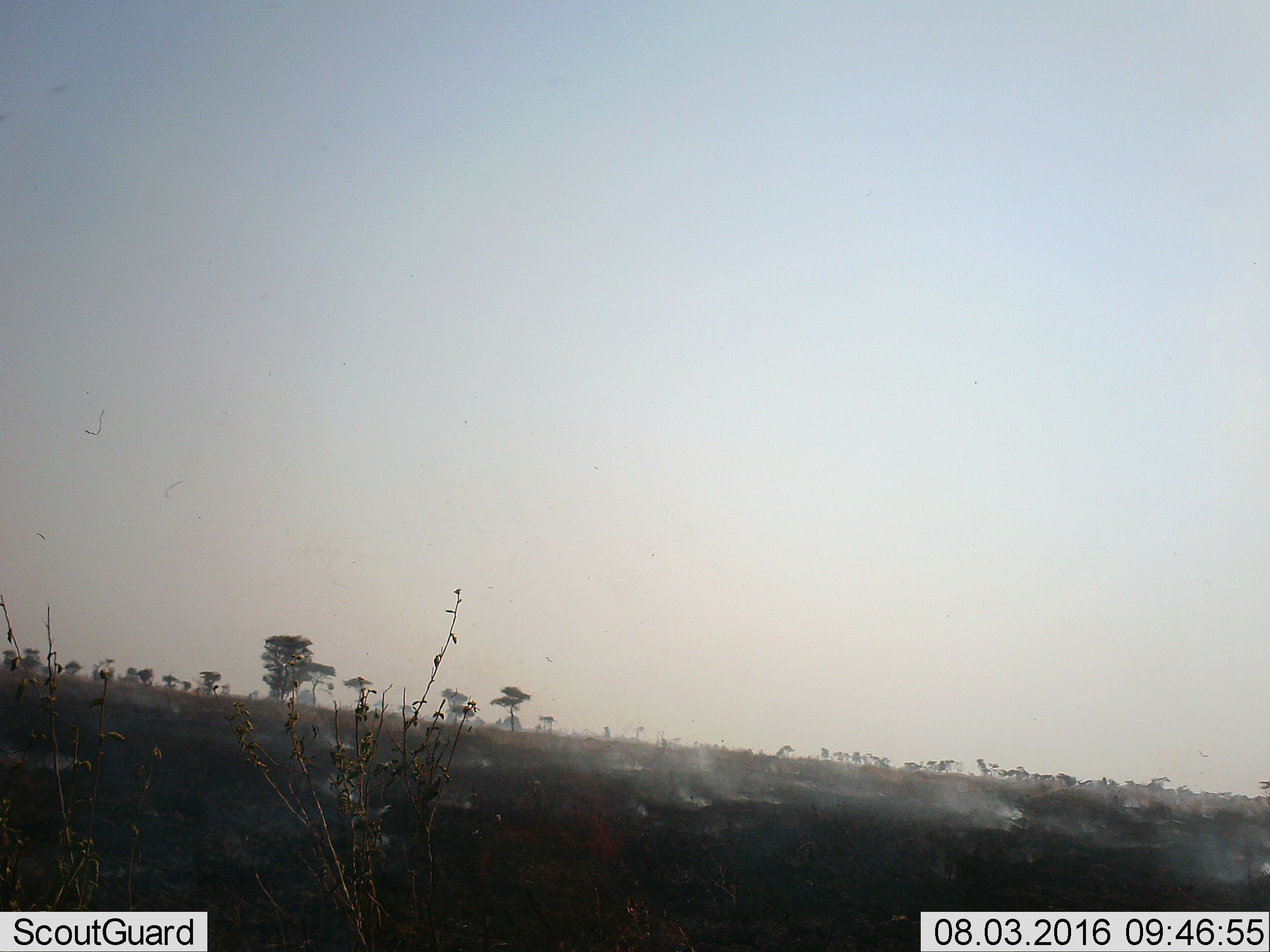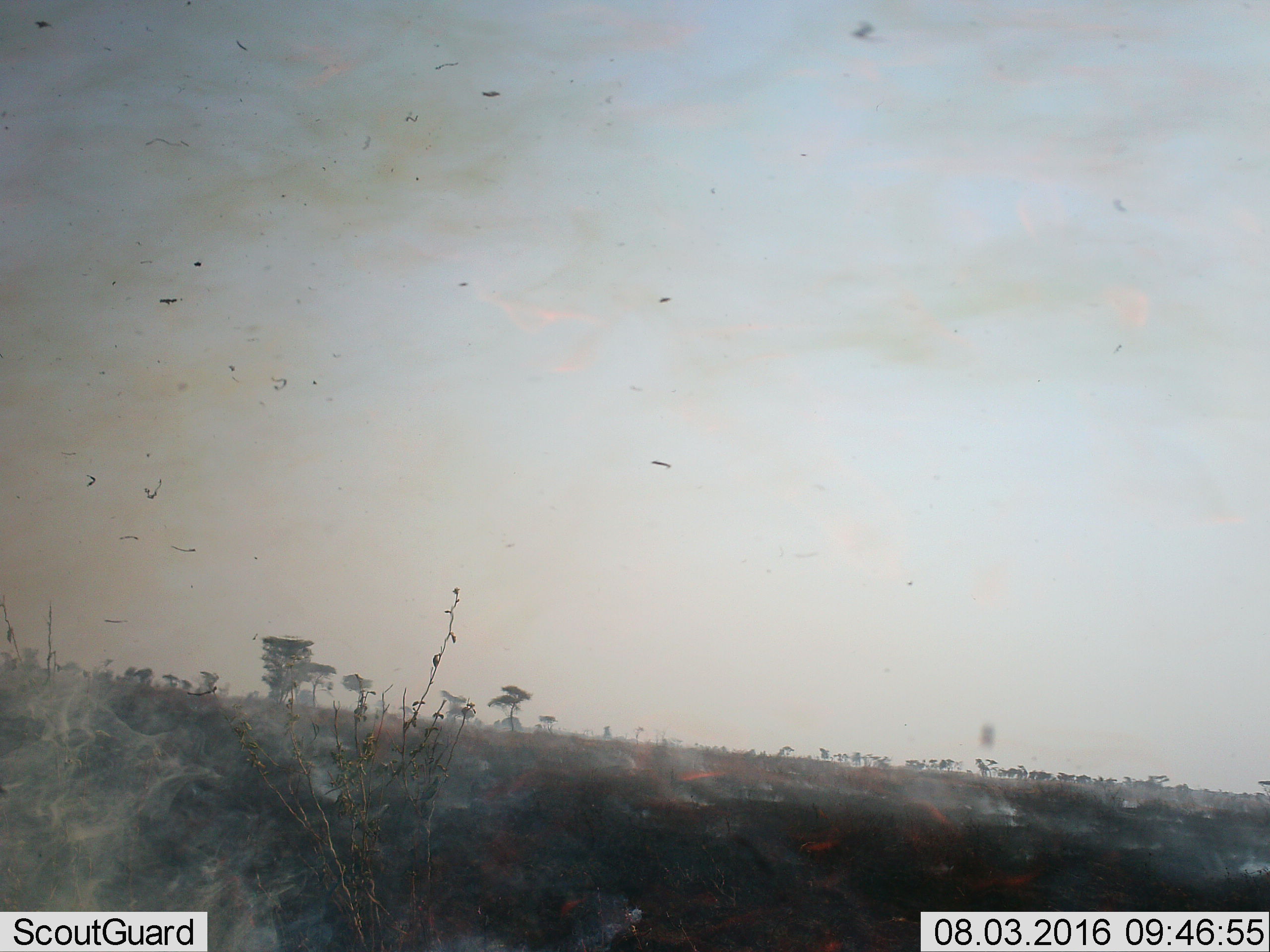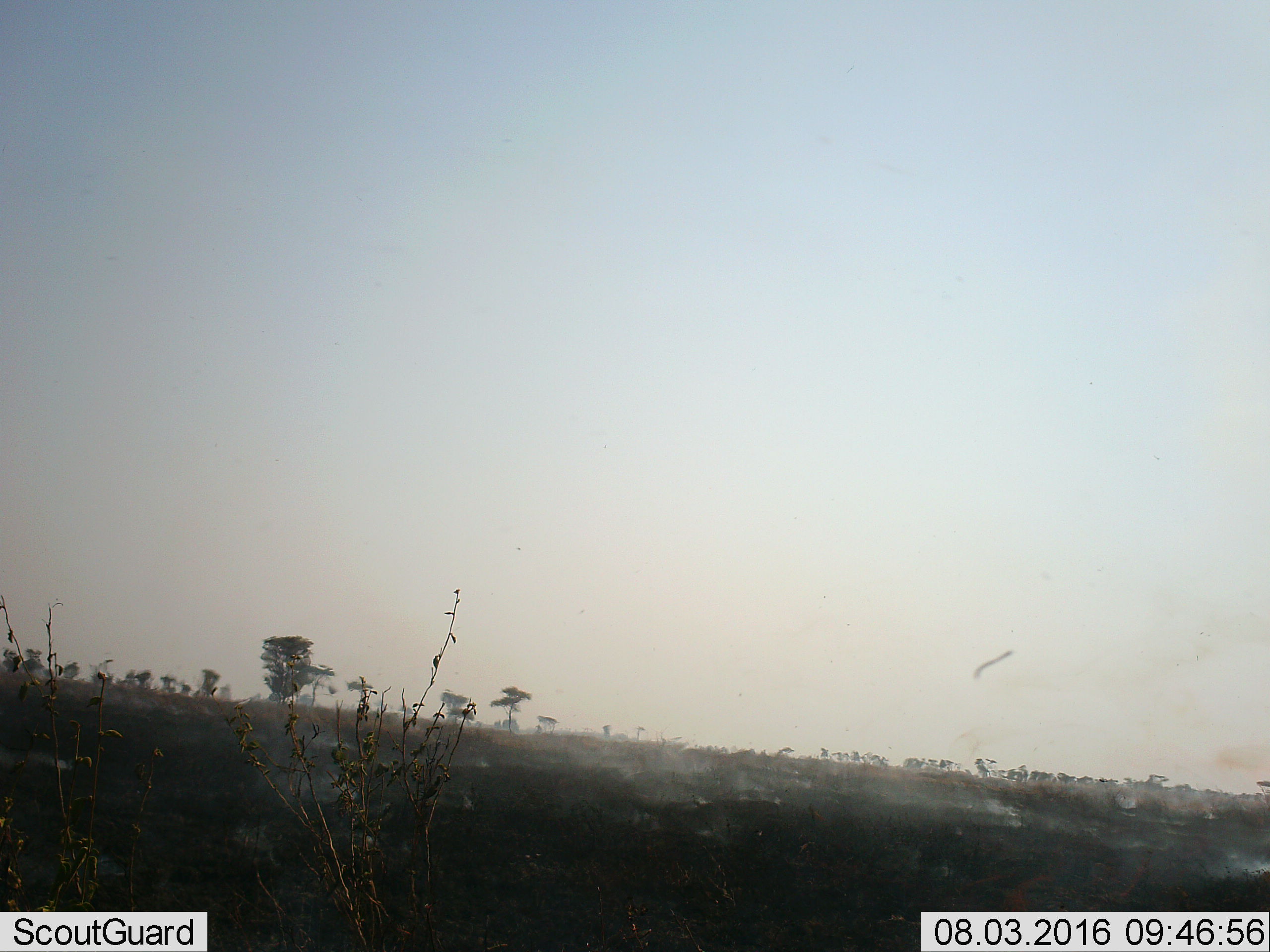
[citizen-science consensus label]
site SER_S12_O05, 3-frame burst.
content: unidentified animal